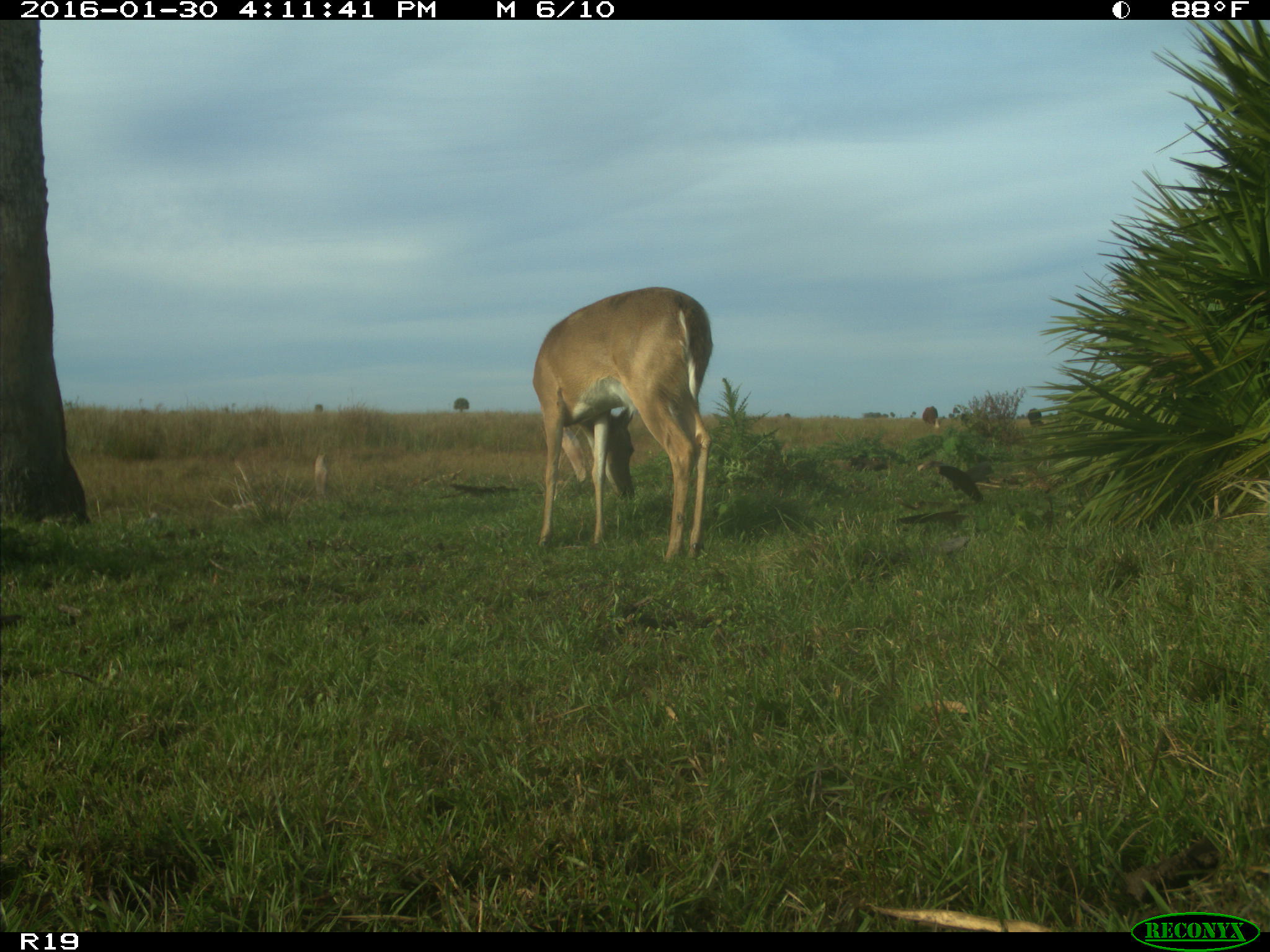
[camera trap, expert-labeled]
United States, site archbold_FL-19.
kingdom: Animalia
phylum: Chordata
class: Mammalia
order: Artiodactyla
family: Cervidae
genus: Odocoileus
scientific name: Odocoileus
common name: deer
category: unidentified deer